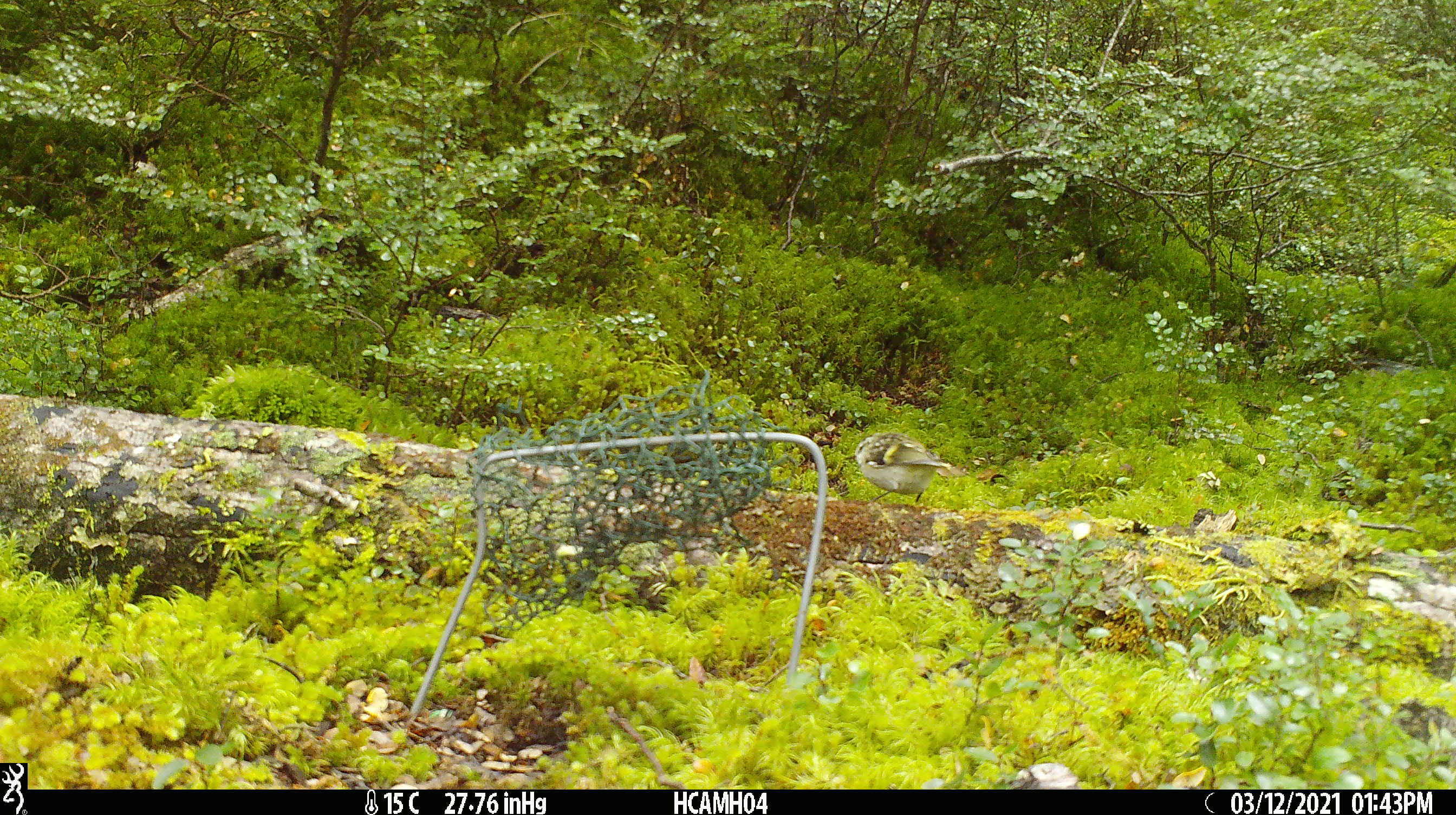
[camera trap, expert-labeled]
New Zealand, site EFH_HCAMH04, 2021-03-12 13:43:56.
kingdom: Animalia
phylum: Chordata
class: Aves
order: Passeriformes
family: Acanthisittidae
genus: Acanthisitta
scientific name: Acanthisitta chloris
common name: rifleman